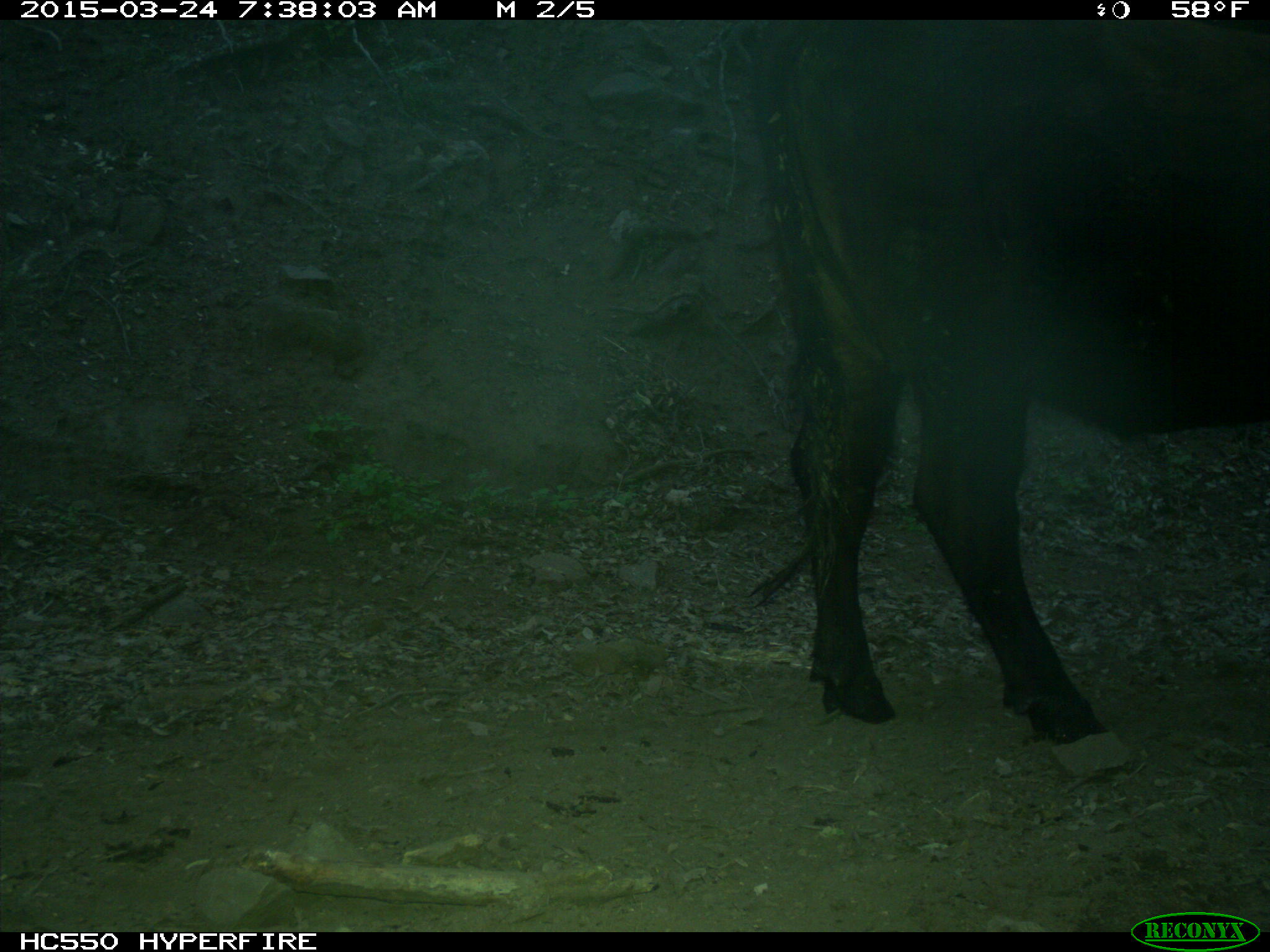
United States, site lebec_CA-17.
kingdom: Animalia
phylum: Chordata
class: Mammalia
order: Artiodactyla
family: Bovidae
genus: Bos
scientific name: Bos taurus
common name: domestic cow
Bos taurus (domestic cow).